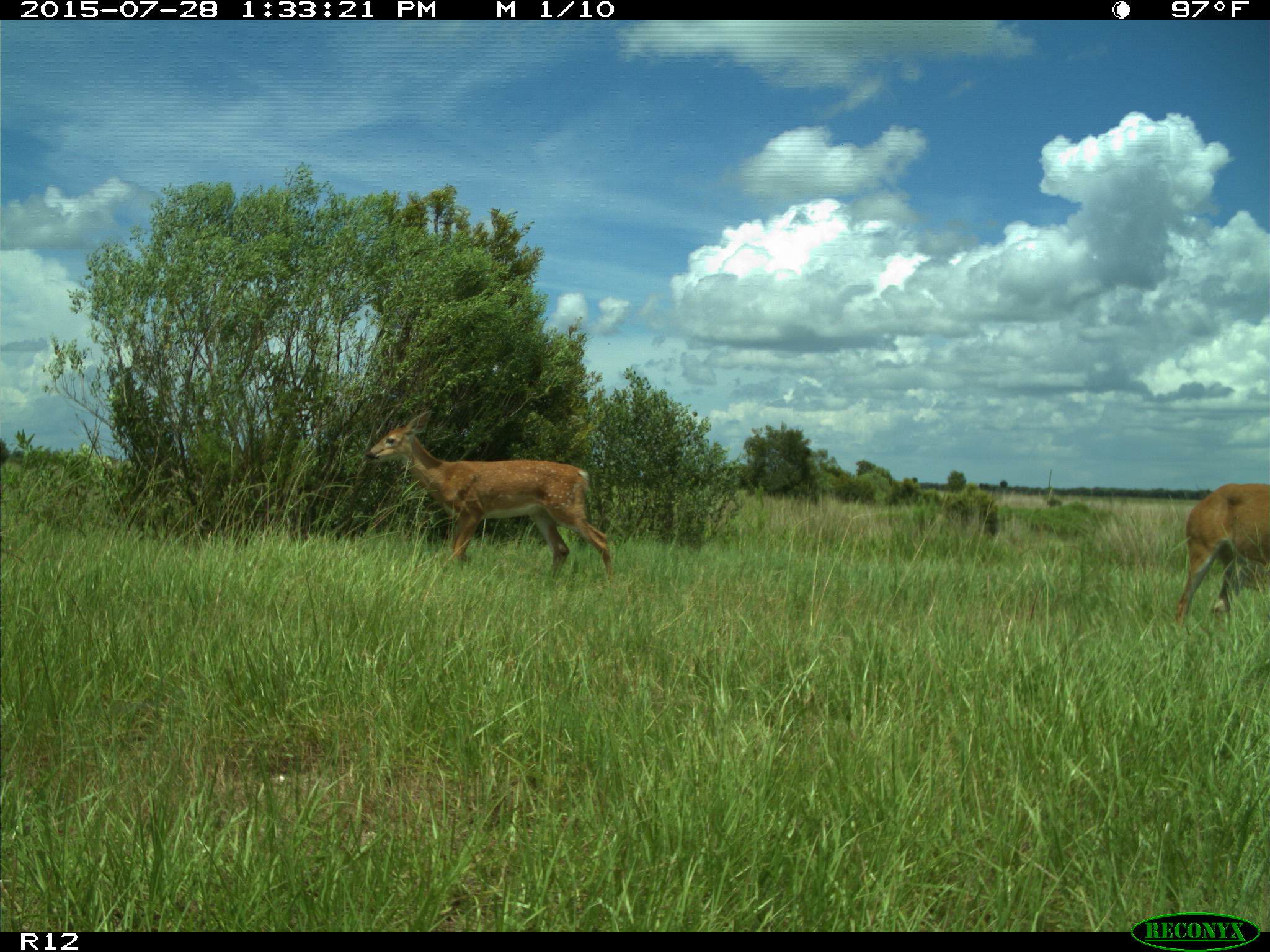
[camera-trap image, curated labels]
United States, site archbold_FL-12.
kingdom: Animalia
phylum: Chordata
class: Mammalia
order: Artiodactyla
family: Cervidae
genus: Odocoileus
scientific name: Odocoileus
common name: deer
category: unidentified deer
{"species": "unidentified deer (deer) (Odocoileus)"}